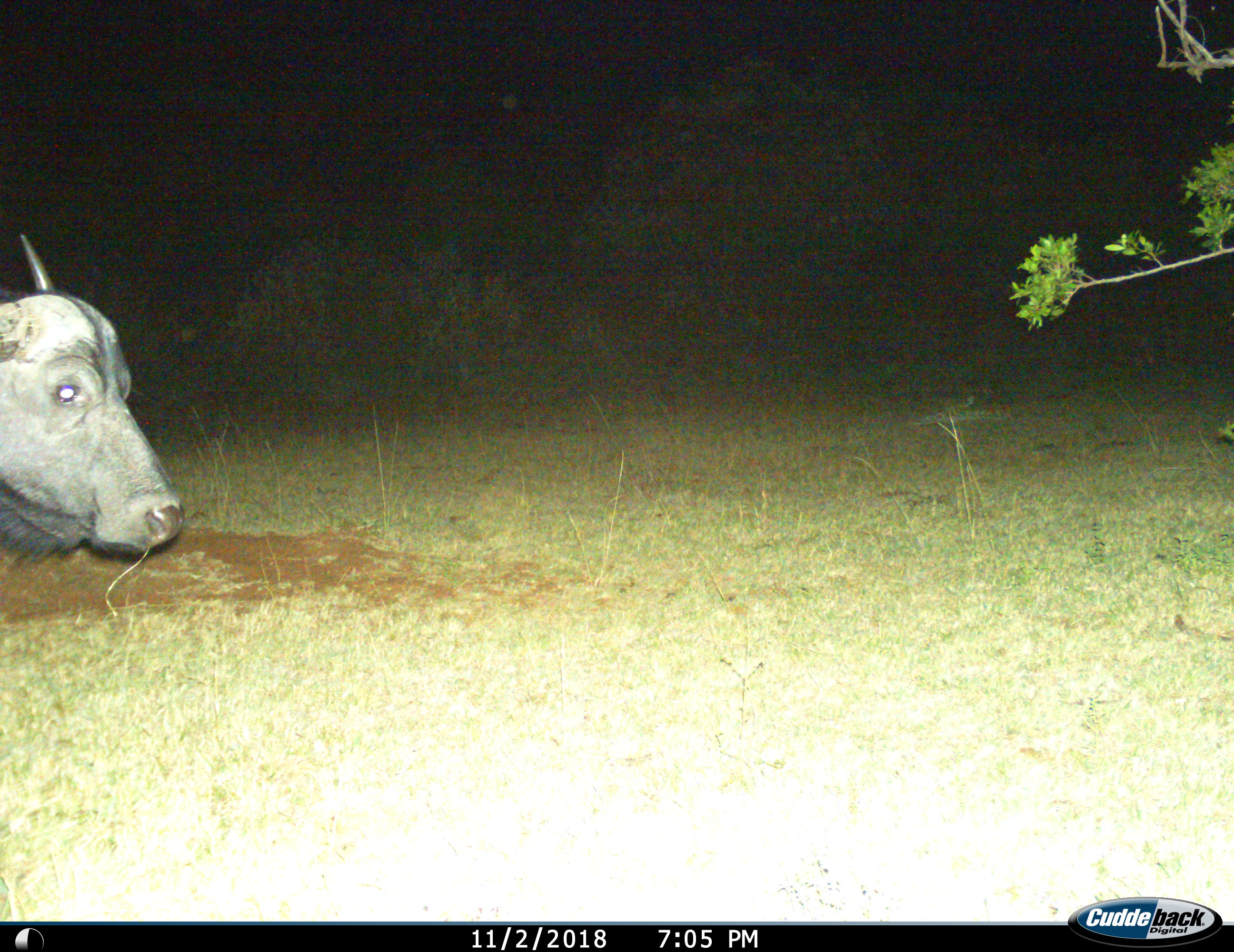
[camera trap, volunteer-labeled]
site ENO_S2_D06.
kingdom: Animalia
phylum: Chordata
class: Mammalia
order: Artiodactyla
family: Bovidae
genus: Syncerus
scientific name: Syncerus caffer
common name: african buffalo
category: buffalo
Buffalo (african buffalo) (Syncerus caffer), count 1. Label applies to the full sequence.